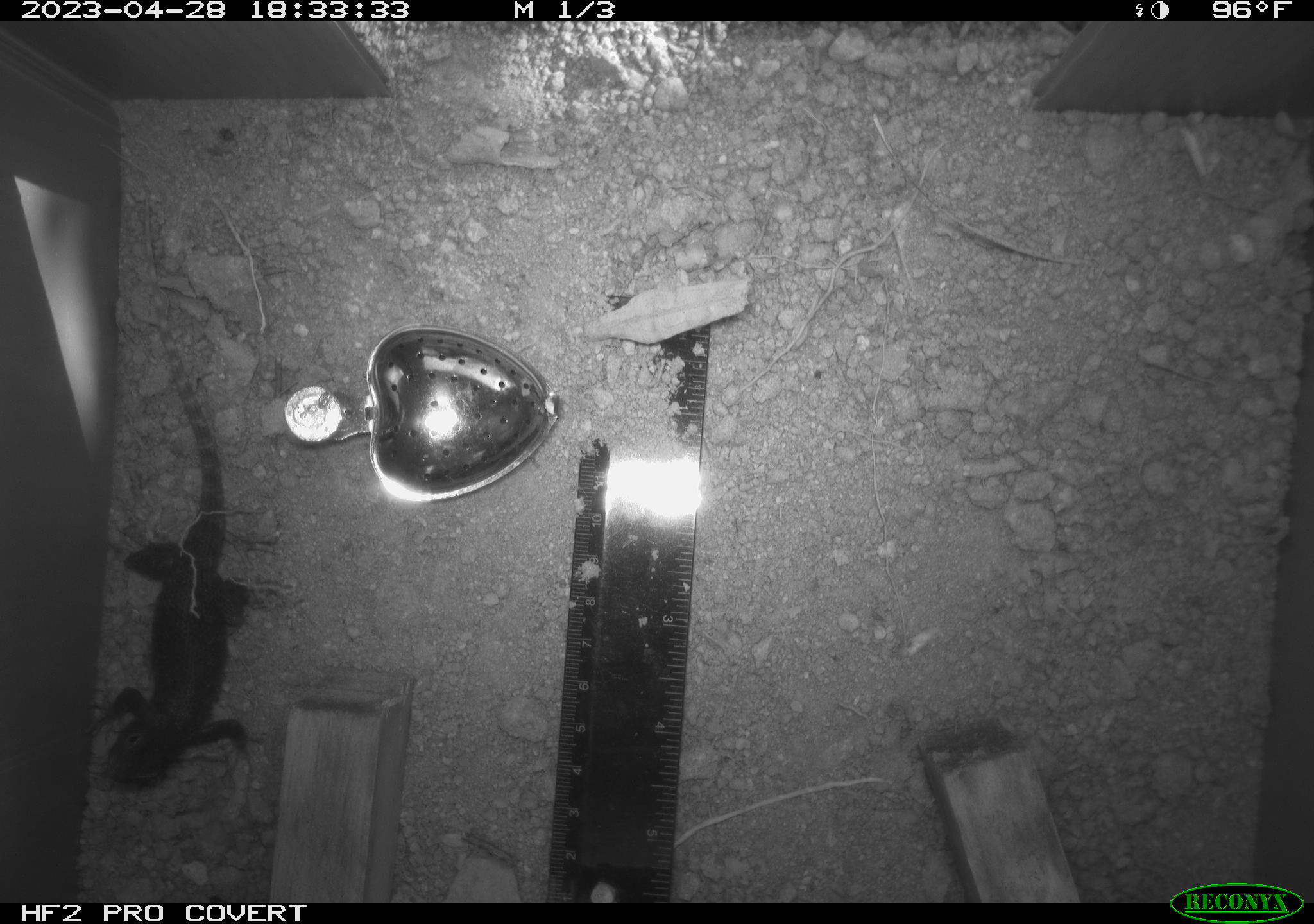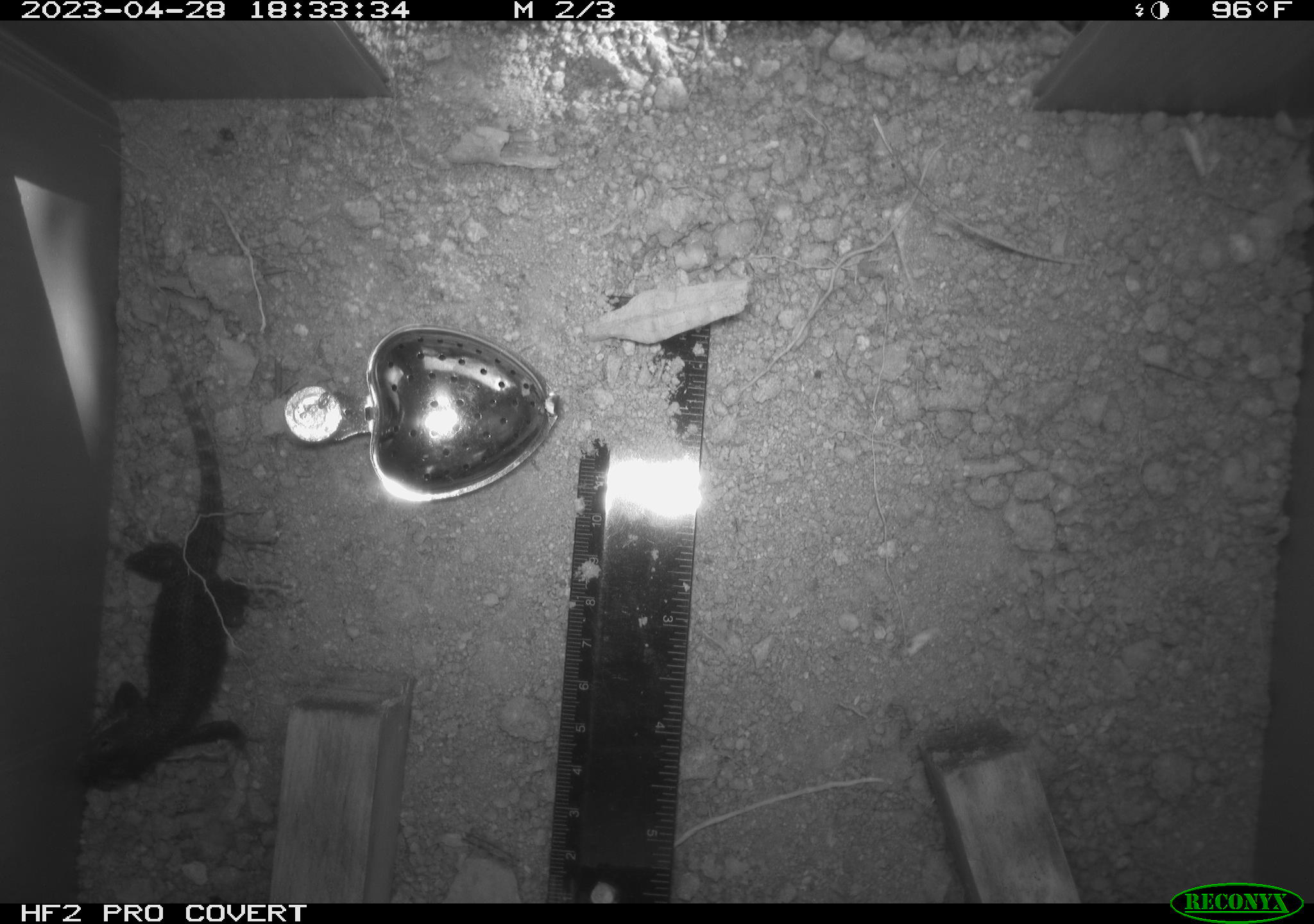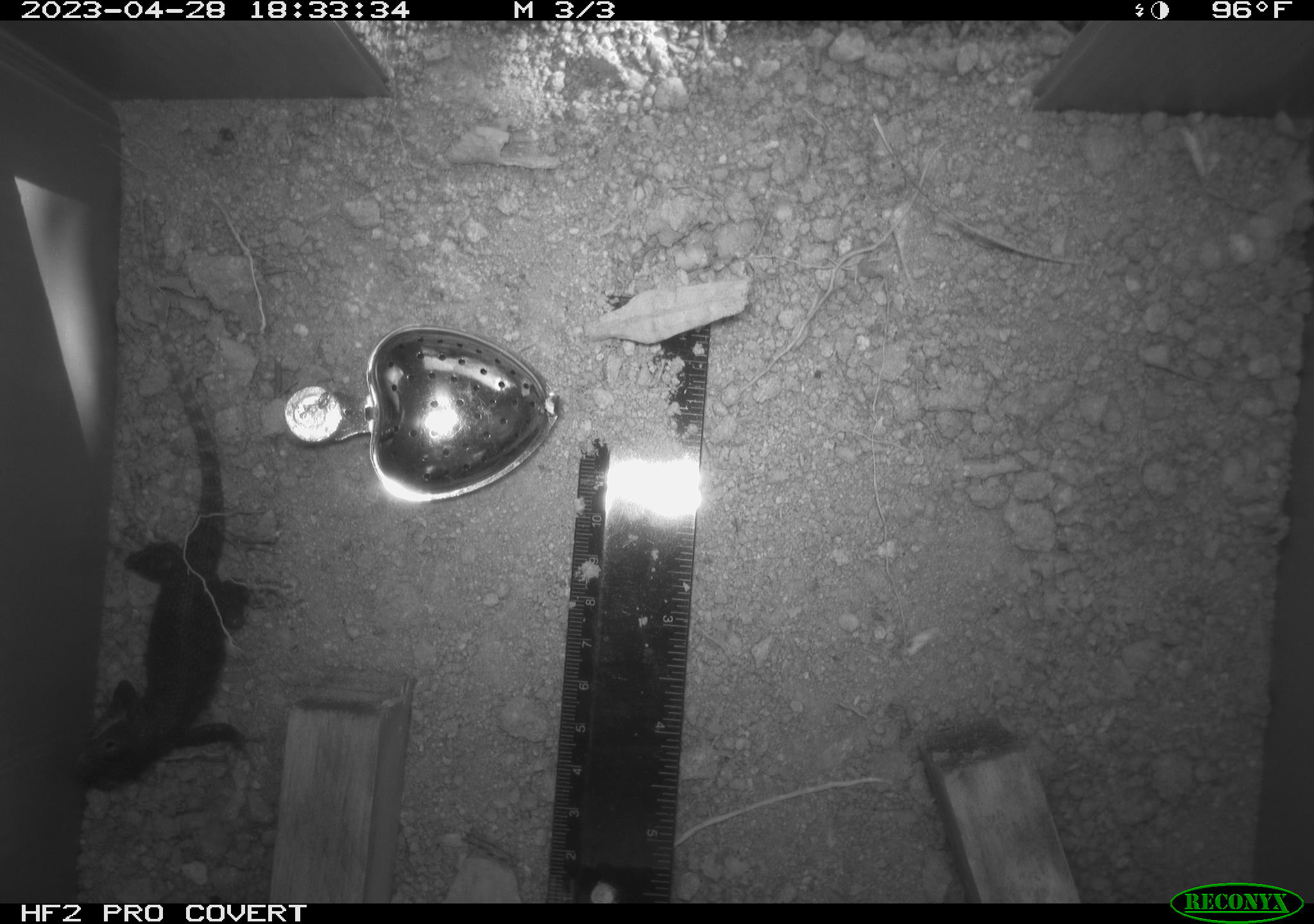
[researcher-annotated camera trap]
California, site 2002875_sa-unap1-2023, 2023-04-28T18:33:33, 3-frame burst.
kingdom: Animalia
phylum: Chordata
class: Reptilia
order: Squamata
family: Phrynosomatidae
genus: Sceloporus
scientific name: Sceloporus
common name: spiny lizards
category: sceloporus species